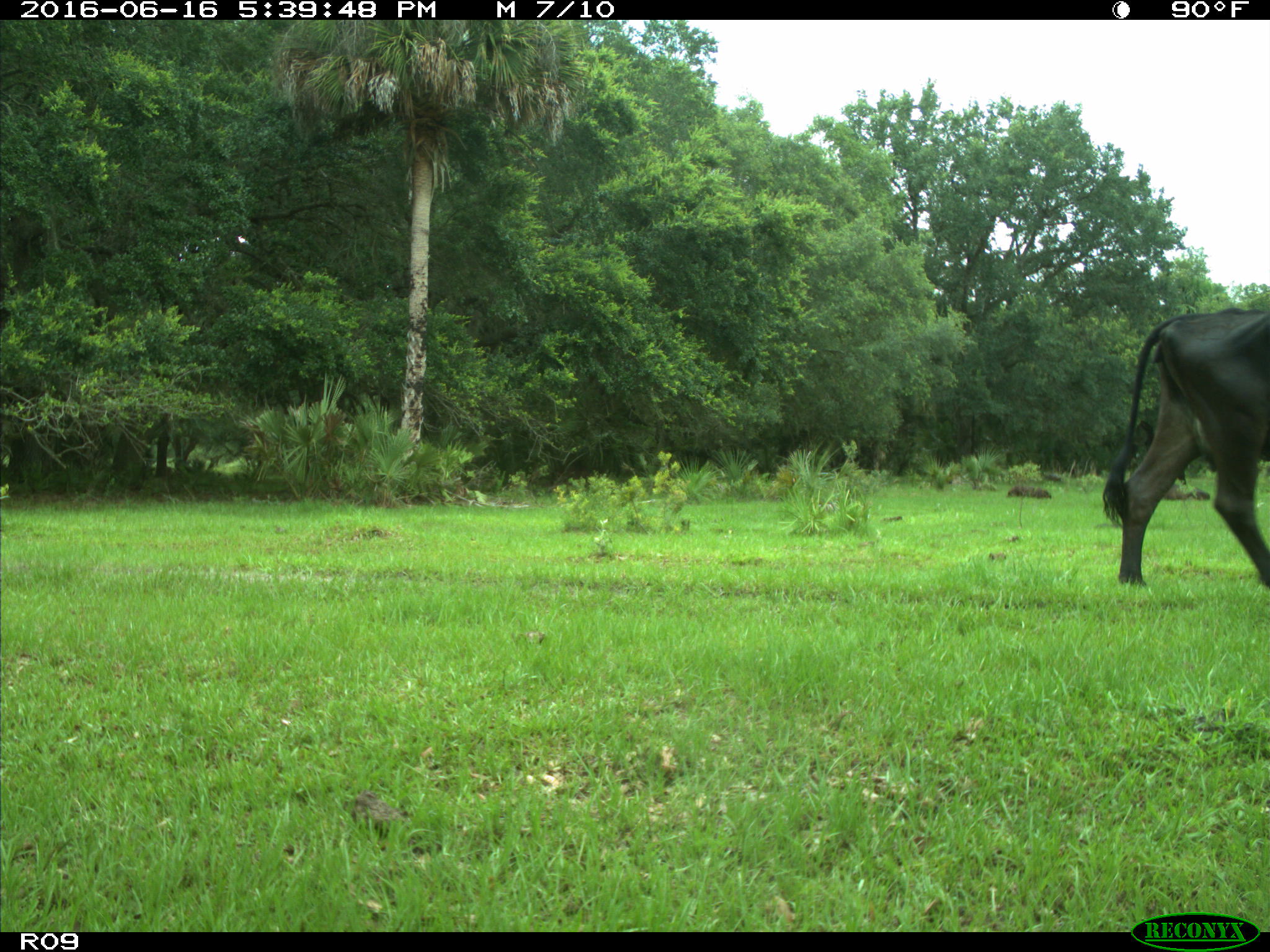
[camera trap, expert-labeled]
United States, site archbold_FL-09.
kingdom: Animalia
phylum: Chordata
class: Mammalia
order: Artiodactyla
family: Bovidae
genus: Bos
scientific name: Bos taurus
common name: domestic cow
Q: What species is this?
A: Bos taurus (domestic cow).